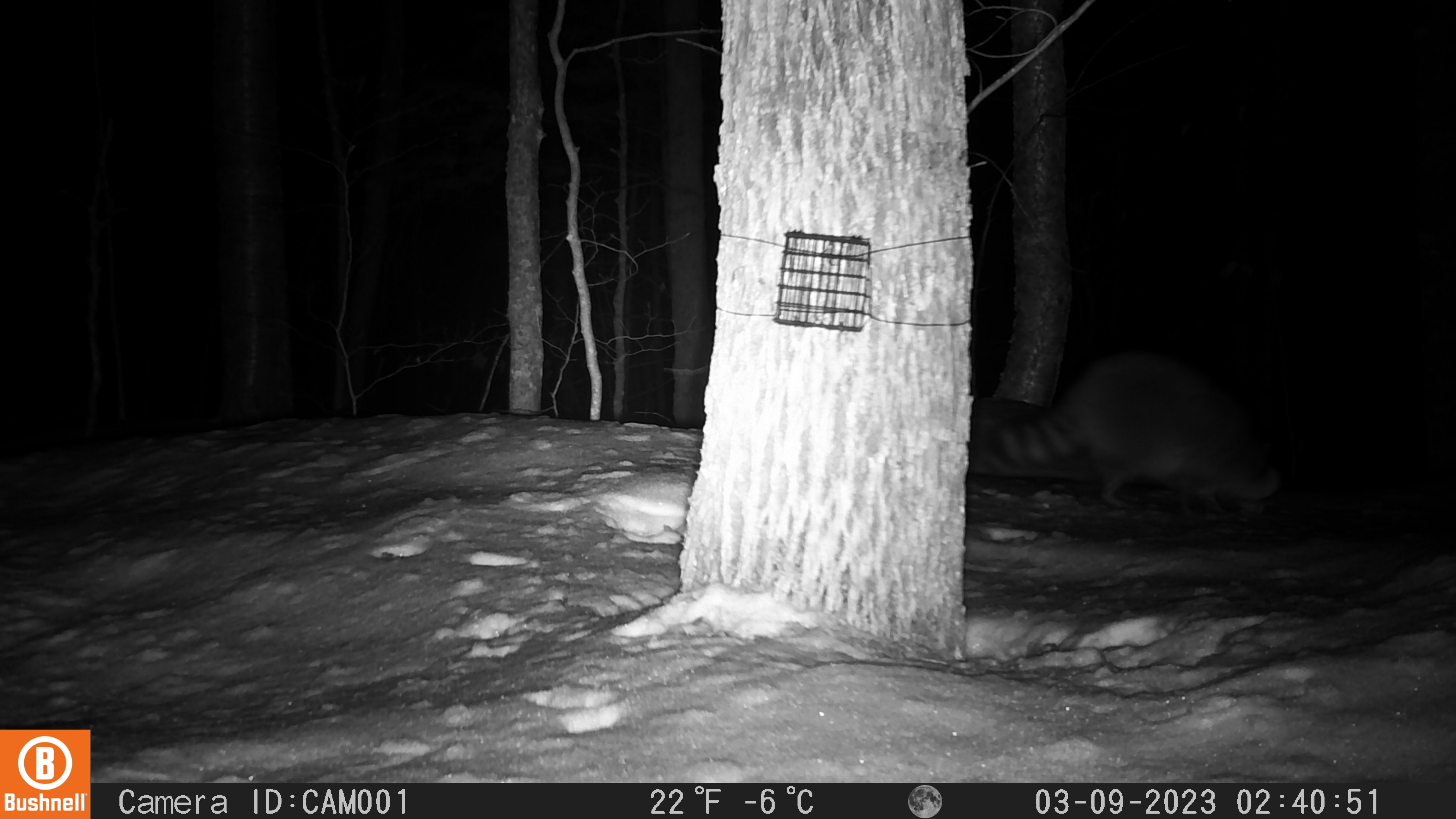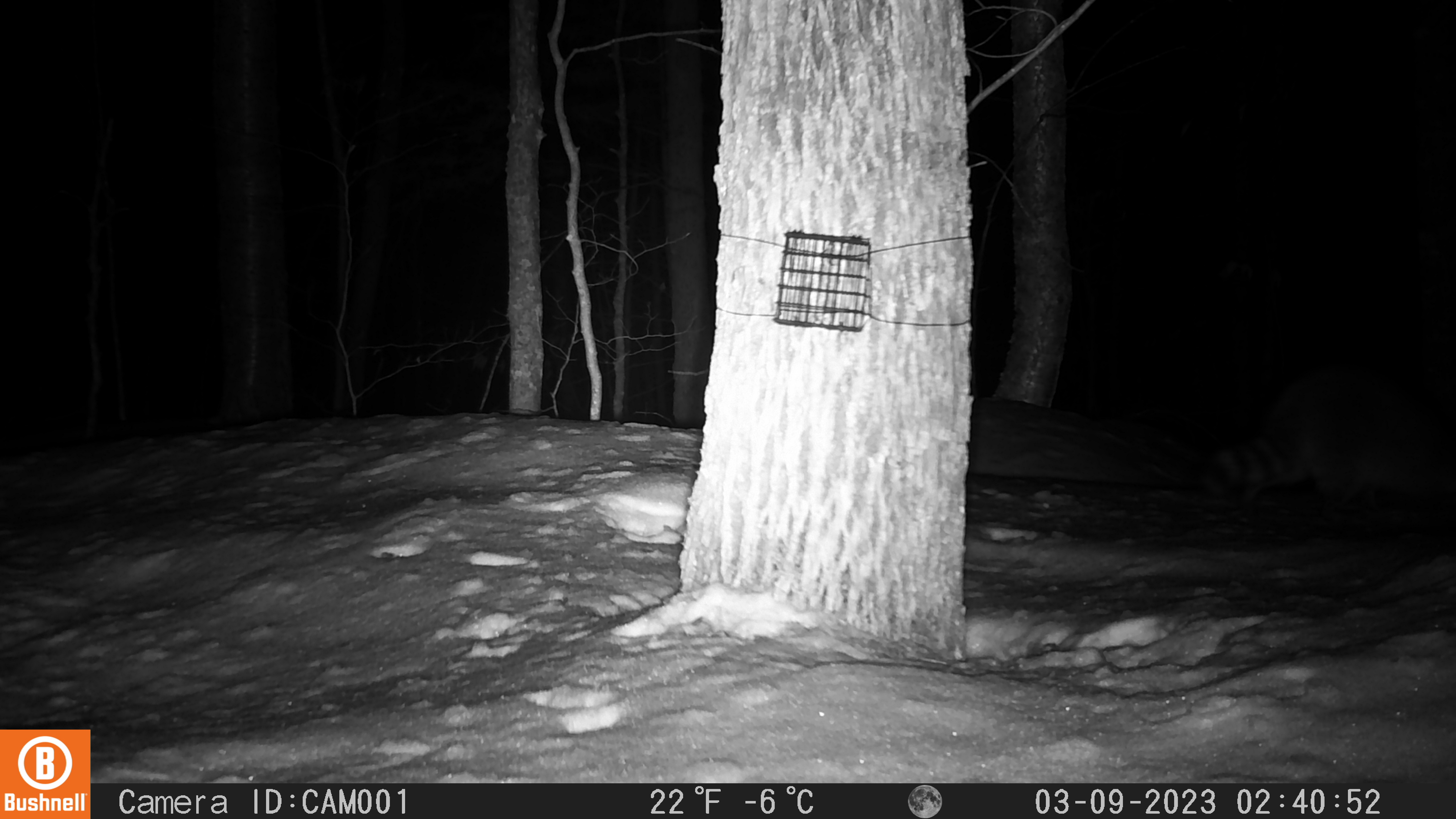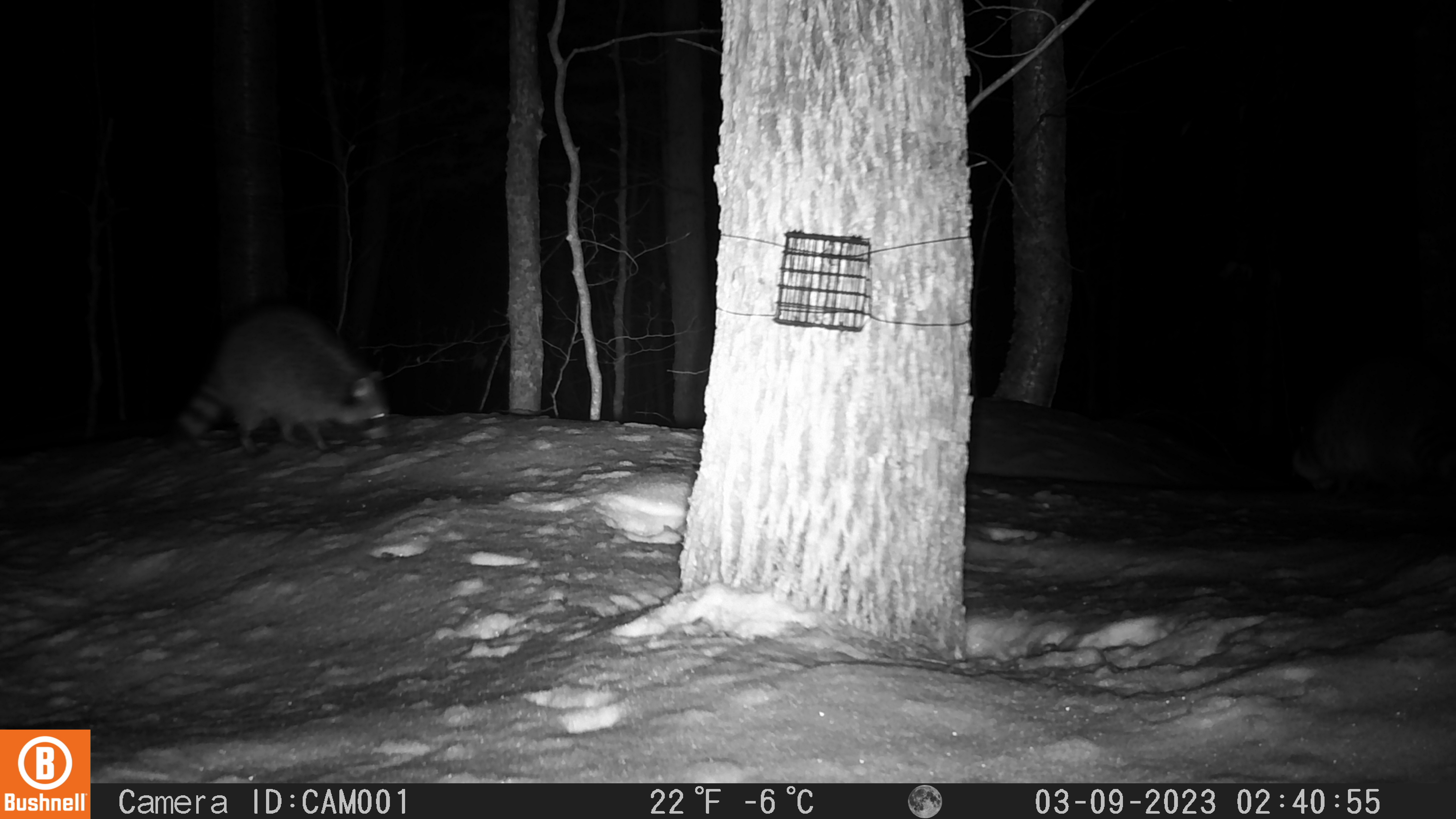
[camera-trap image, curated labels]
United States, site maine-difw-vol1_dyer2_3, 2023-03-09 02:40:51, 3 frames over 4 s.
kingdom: Animalia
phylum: Chordata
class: Mammalia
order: Carnivora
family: Procyonidae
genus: Procyon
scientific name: Procyon lotor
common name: raccoon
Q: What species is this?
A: Raccoon (Procyon lotor).